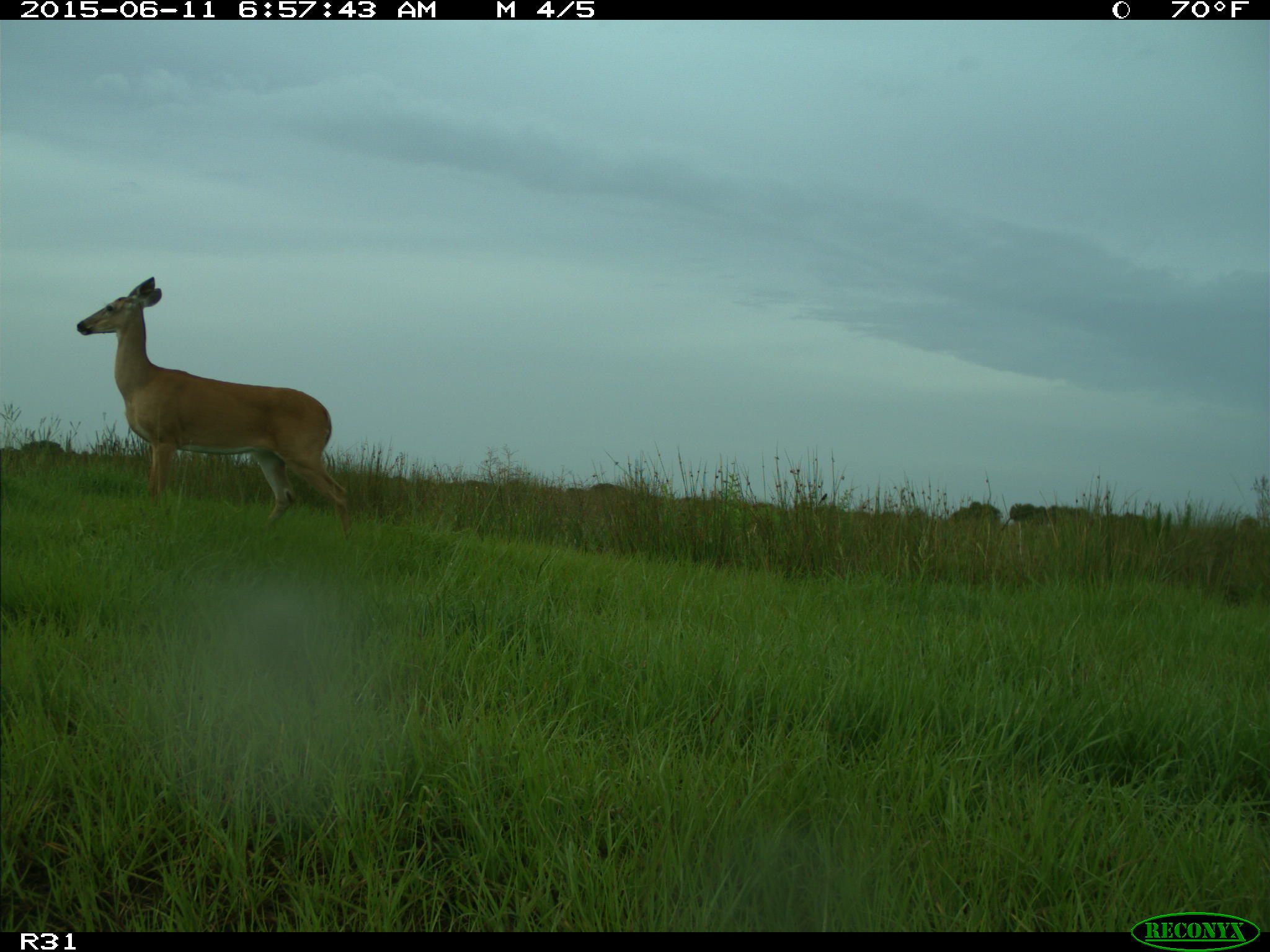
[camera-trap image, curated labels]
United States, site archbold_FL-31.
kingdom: Animalia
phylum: Chordata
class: Mammalia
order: Artiodactyla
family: Cervidae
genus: Odocoileus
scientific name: Odocoileus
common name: deer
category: unidentified deer